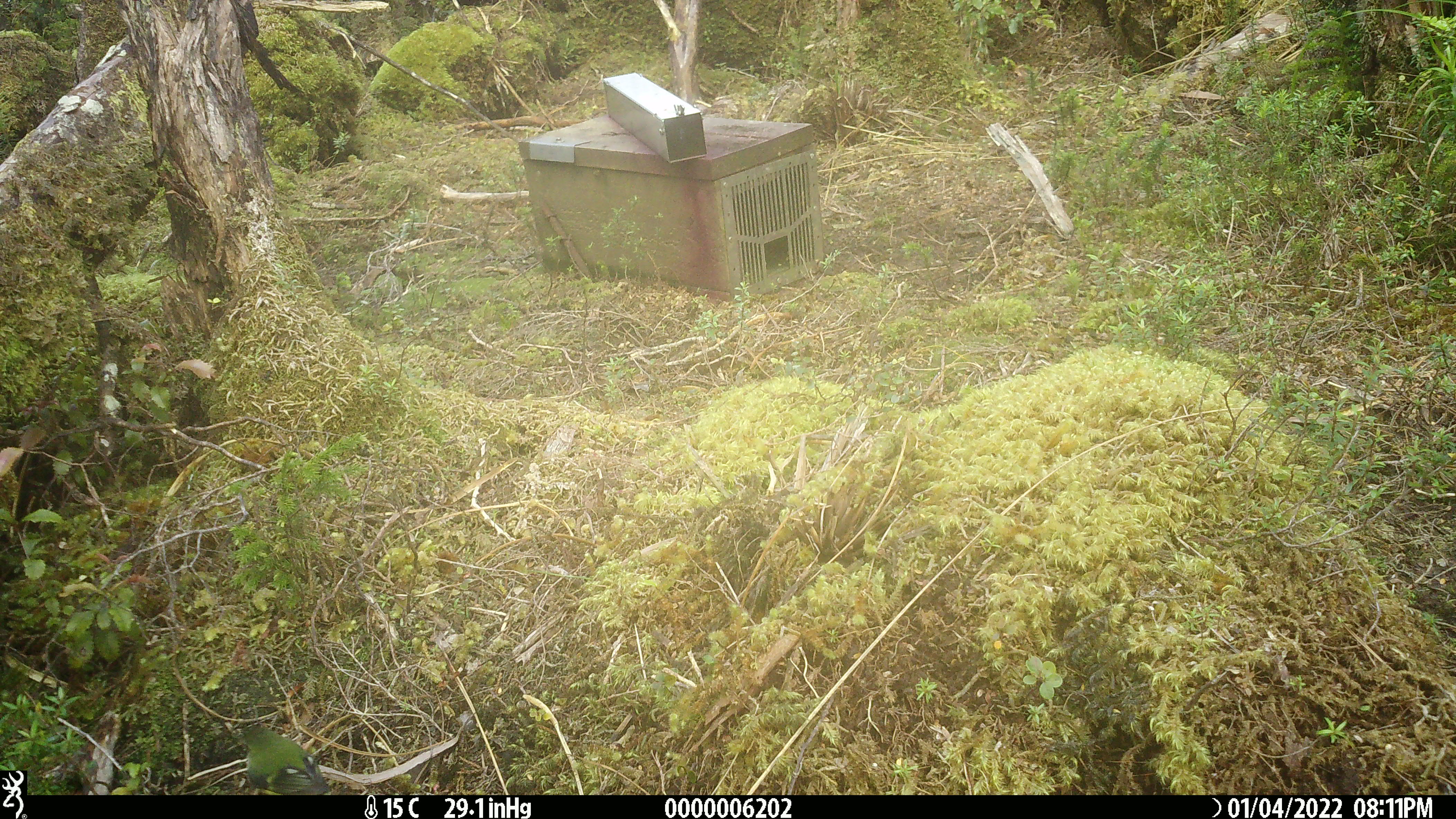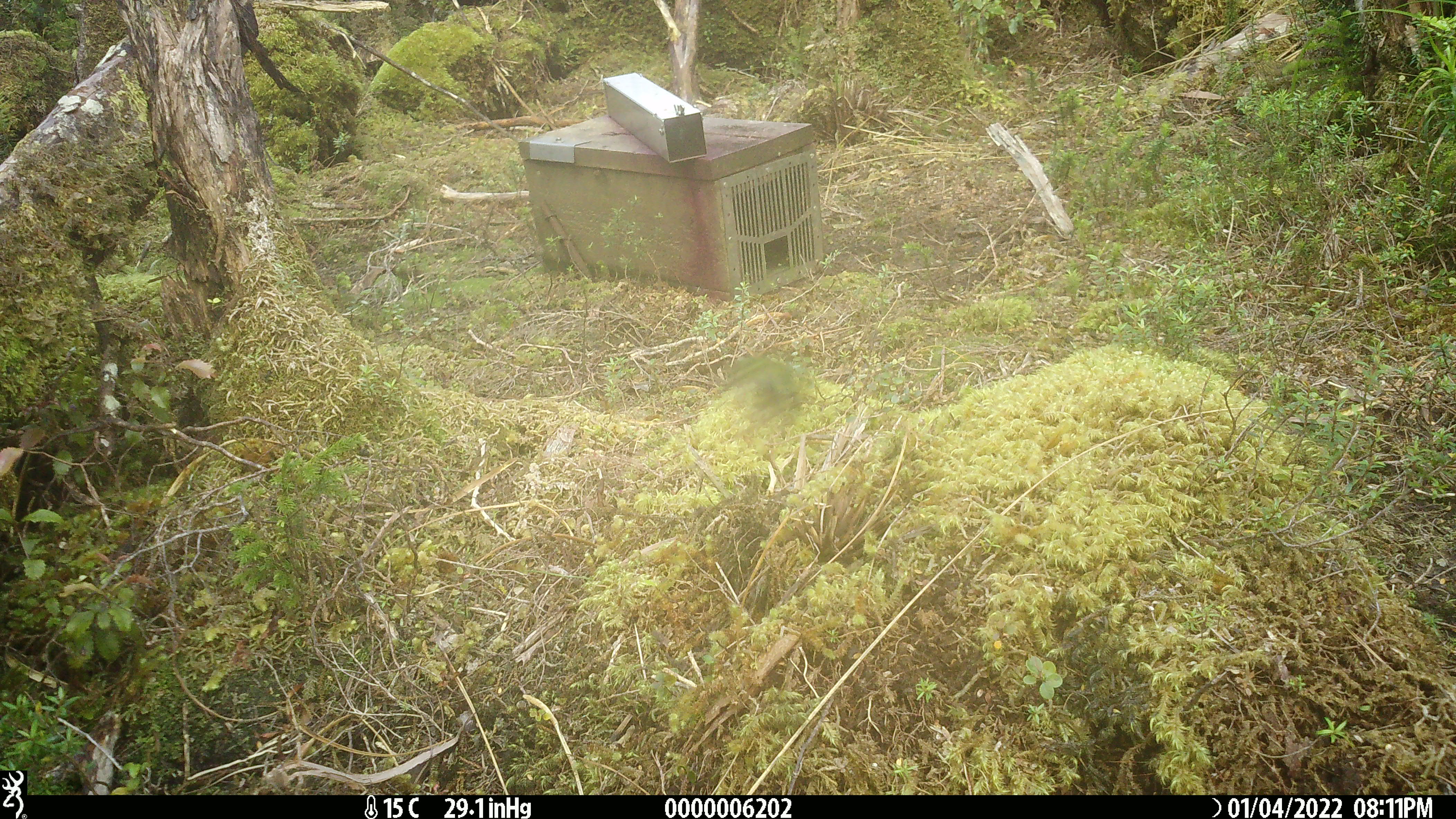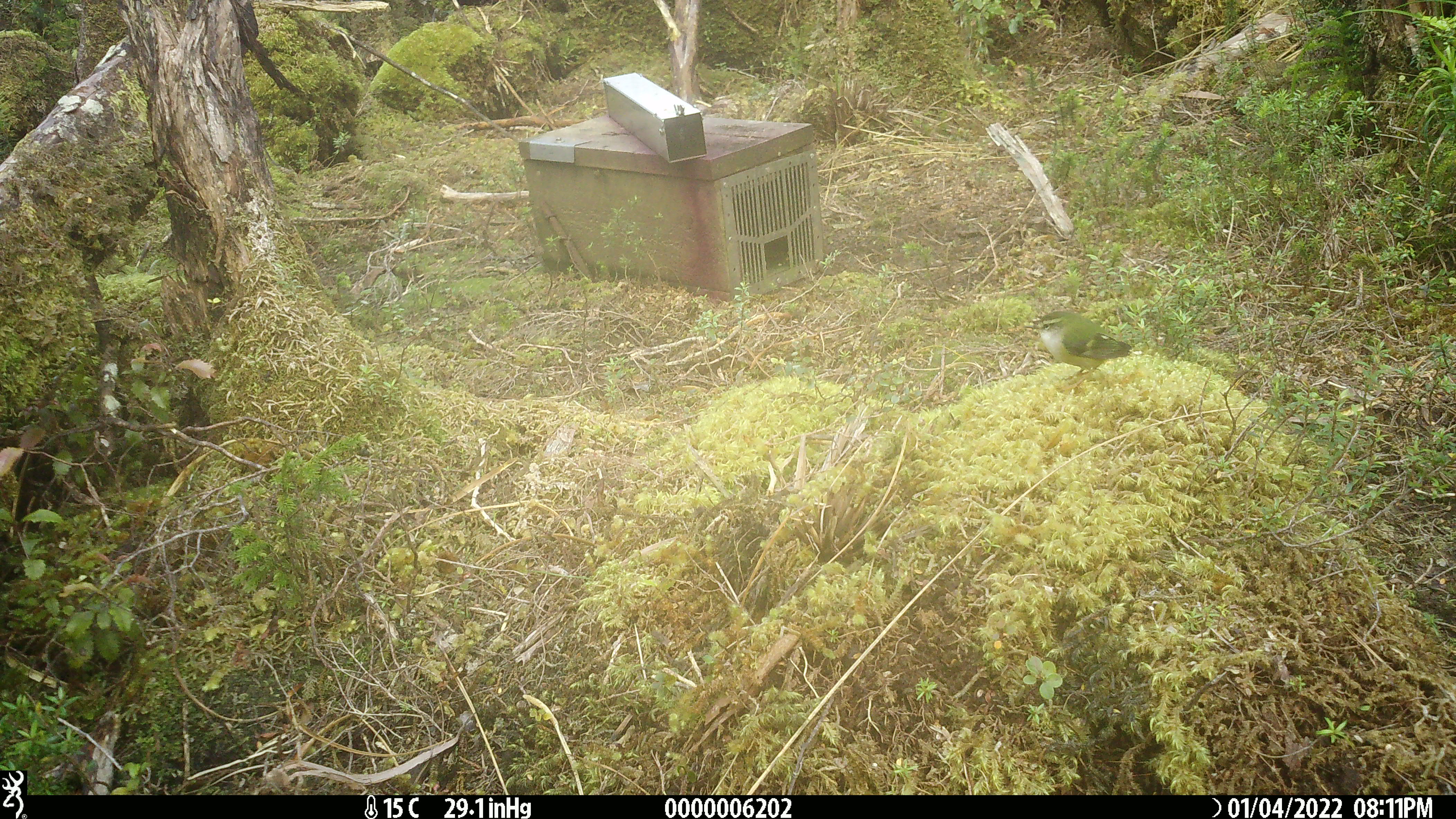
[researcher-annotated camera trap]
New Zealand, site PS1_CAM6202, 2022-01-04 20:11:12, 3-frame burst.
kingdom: Animalia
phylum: Chordata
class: Aves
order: Passeriformes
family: Acanthisittidae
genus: Acanthisitta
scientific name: Acanthisitta chloris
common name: rifleman